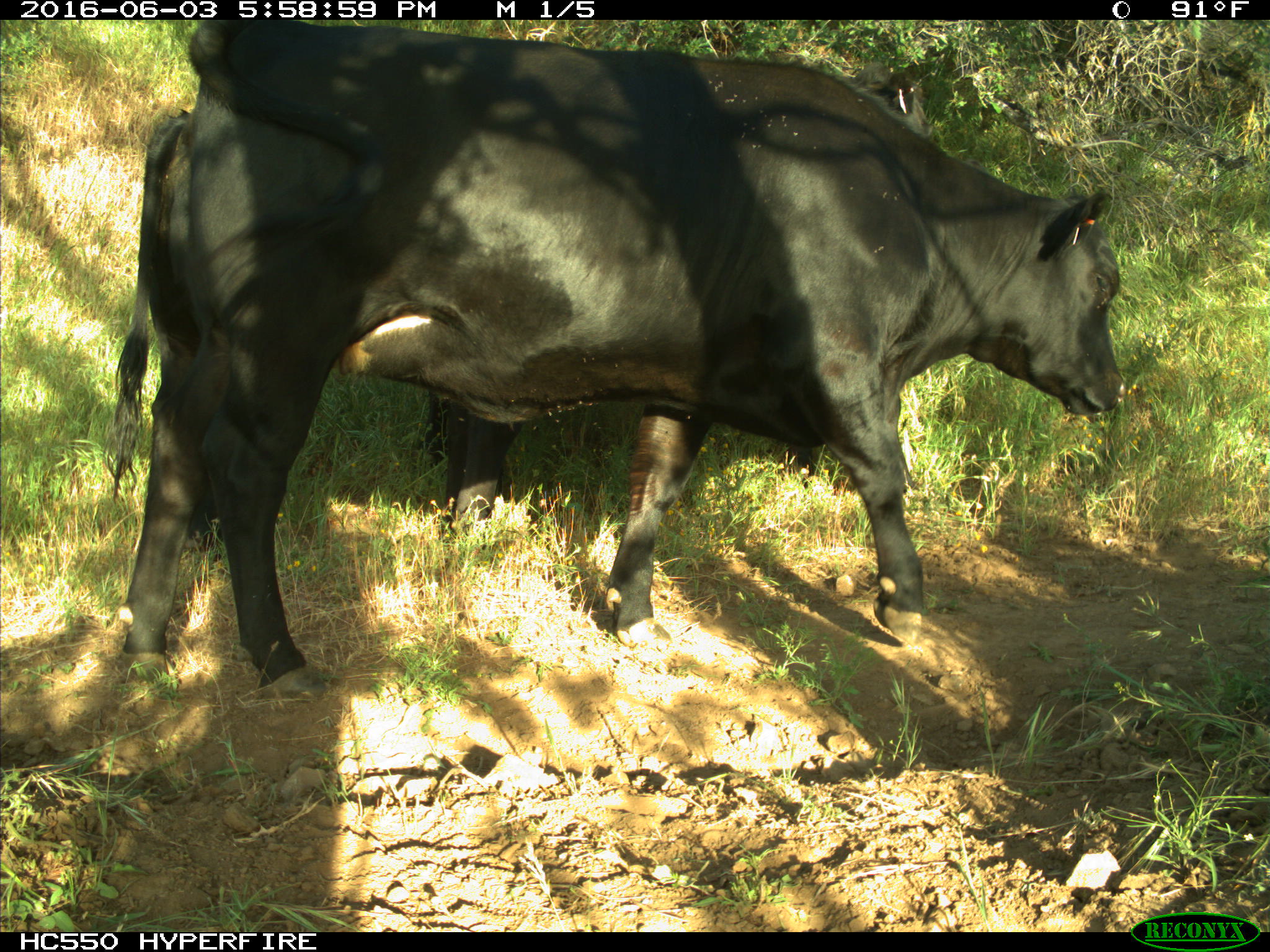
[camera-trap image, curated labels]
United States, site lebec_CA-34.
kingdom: Animalia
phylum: Chordata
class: Mammalia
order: Artiodactyla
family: Bovidae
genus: Bos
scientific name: Bos taurus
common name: domestic cow